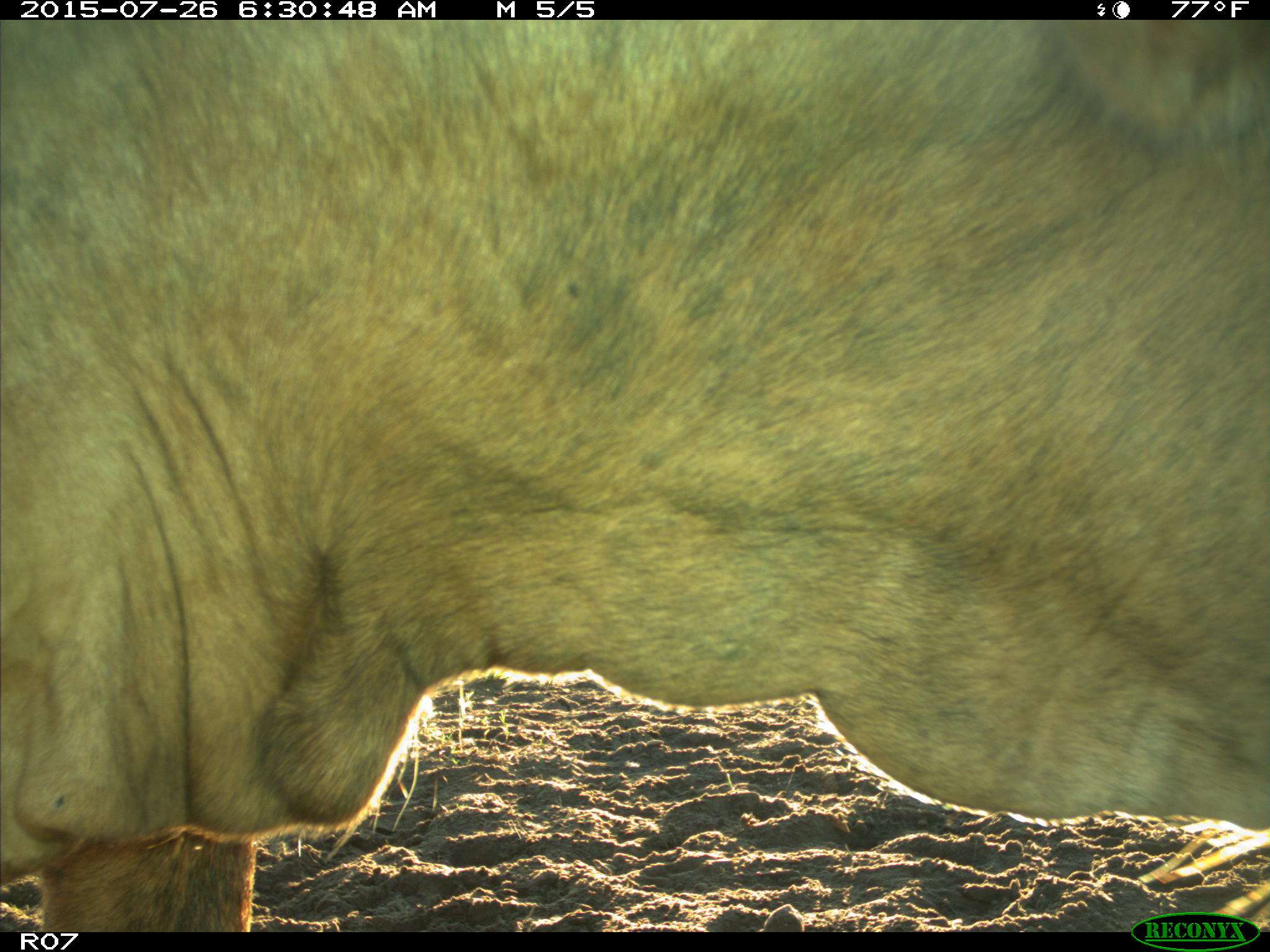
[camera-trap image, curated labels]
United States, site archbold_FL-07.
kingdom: Animalia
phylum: Chordata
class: Mammalia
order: Artiodactyla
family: Bovidae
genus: Bos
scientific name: Bos taurus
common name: domestic cow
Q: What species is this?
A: Bos taurus (domestic cow).